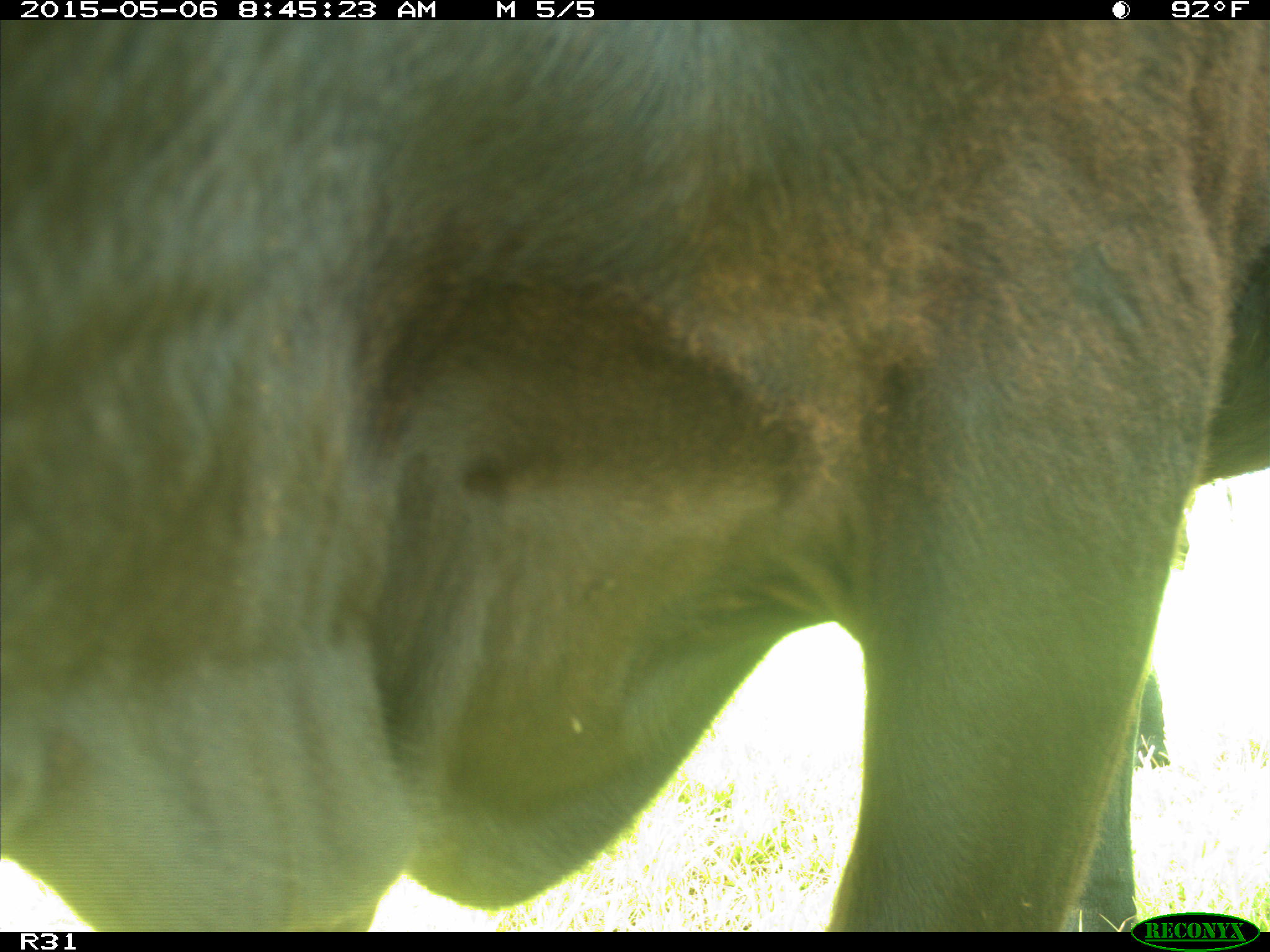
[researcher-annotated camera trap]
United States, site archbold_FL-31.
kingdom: Animalia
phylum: Chordata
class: Mammalia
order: Artiodactyla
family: Bovidae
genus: Bos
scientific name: Bos taurus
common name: domestic cow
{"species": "Bos taurus (domestic cow)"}